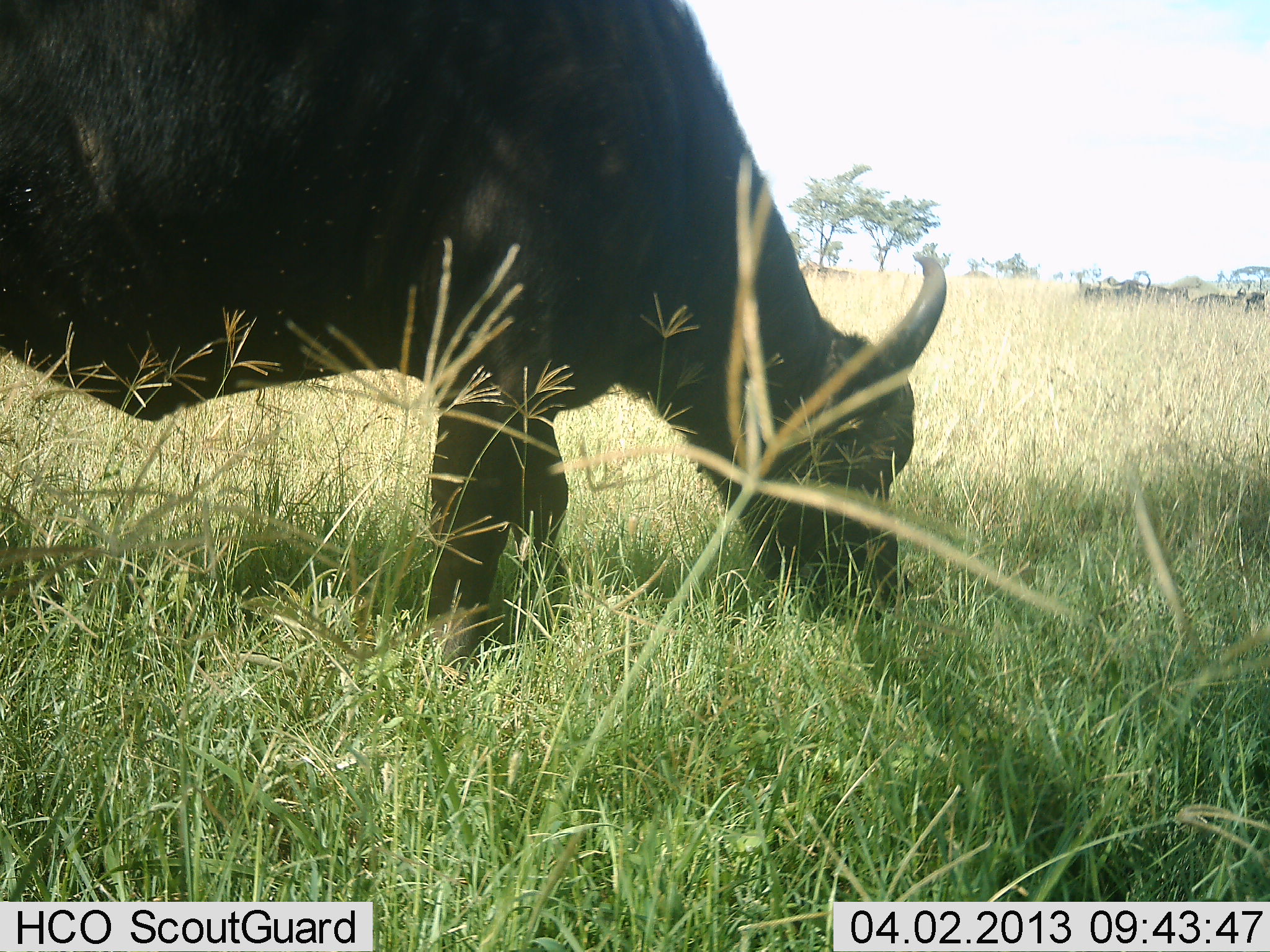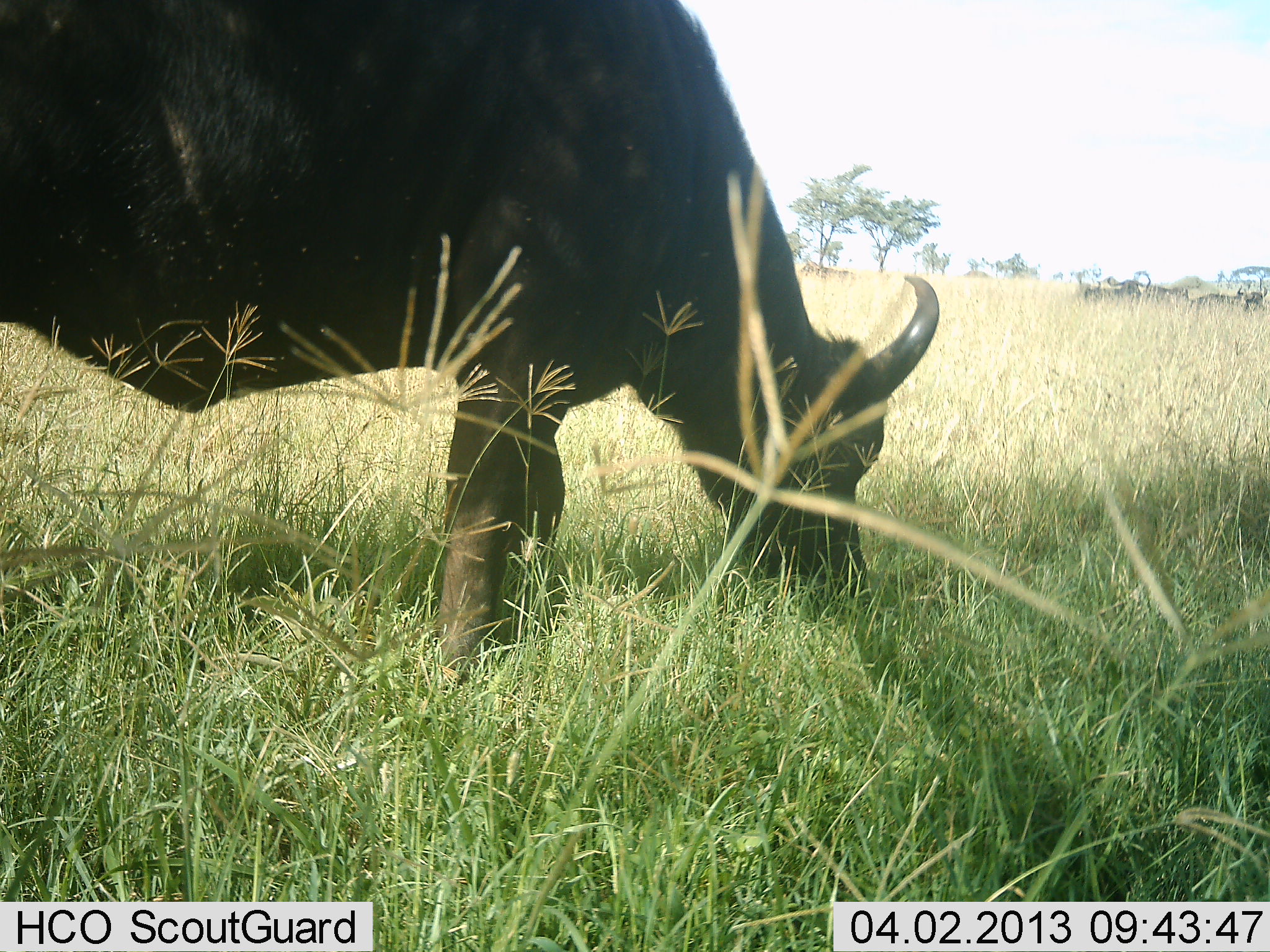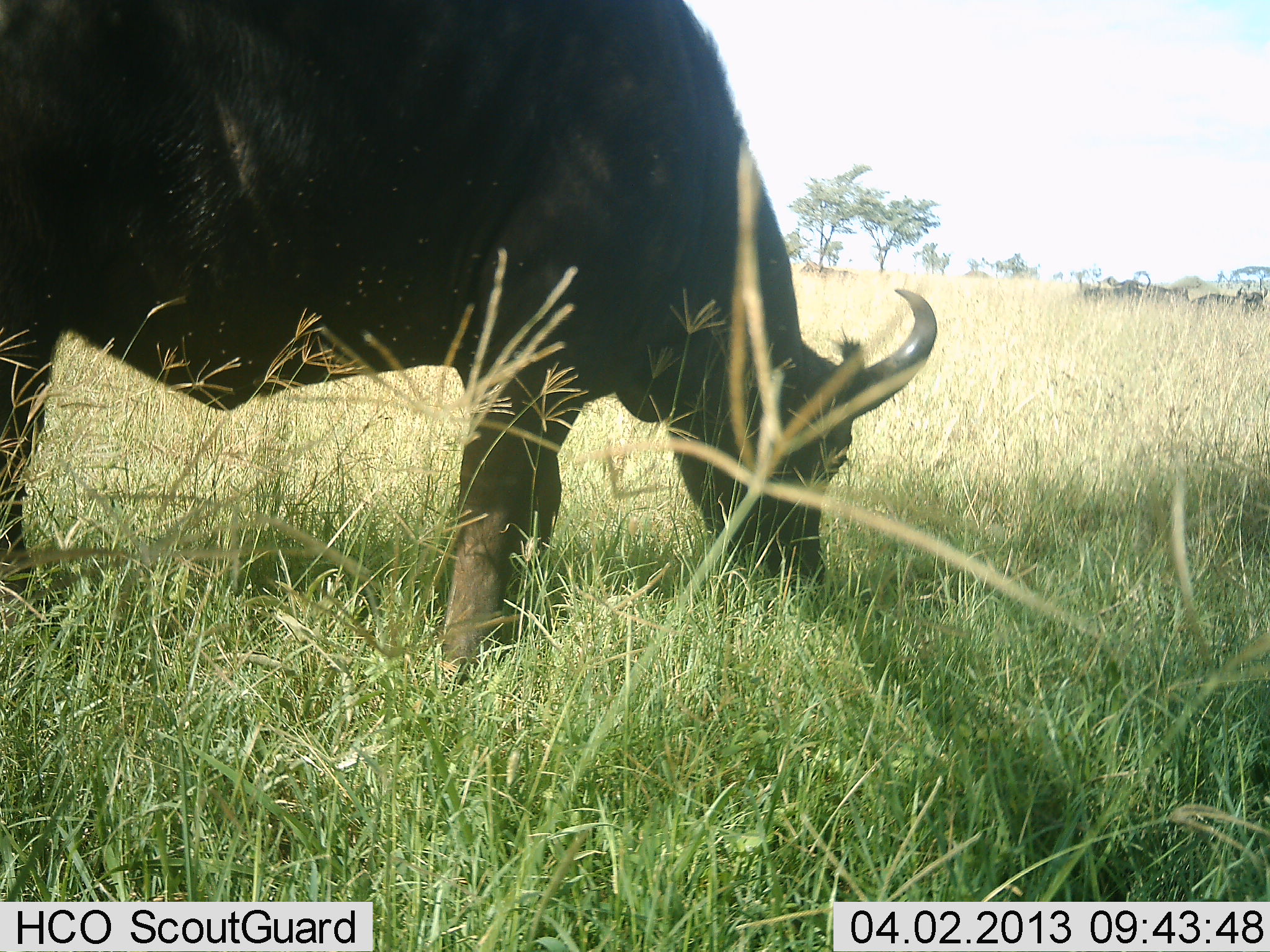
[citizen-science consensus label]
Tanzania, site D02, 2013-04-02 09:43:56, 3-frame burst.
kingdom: Animalia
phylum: Chordata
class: Mammalia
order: Artiodactyla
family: Bovidae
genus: Syncerus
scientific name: Syncerus caffer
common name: cape buffalo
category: buffalo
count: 1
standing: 29%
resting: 29%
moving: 7%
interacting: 0%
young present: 0%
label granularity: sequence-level